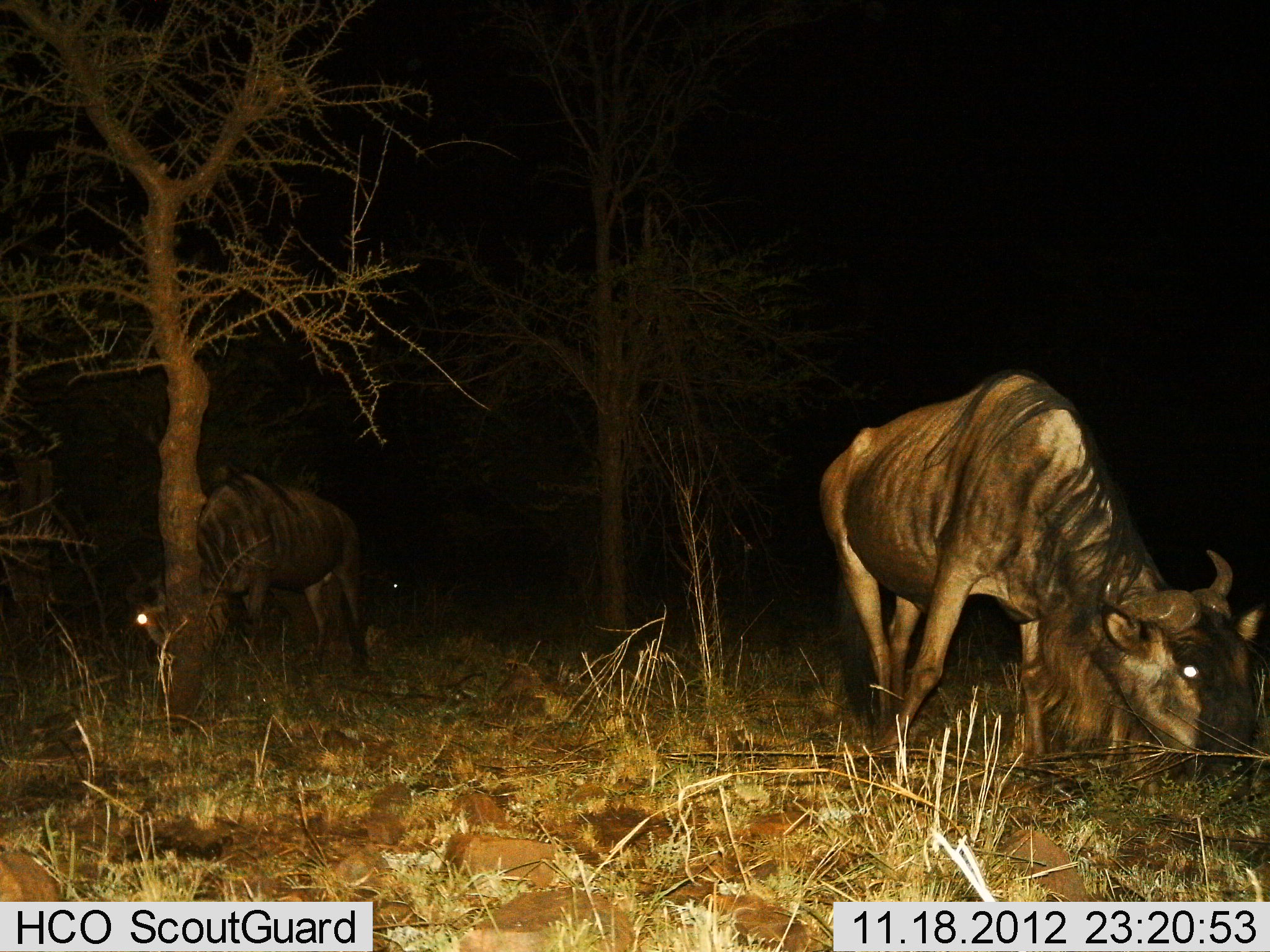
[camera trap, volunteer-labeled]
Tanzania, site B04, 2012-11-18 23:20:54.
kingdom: Animalia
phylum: Chordata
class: Mammalia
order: Artiodactyla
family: Bovidae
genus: Connochaetes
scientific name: Connochaetes taurinus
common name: blue wildebeest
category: wildebeest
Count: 2.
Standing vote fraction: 20%.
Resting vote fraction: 0%.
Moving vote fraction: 0%.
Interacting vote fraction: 0%.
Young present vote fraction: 0%.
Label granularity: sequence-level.